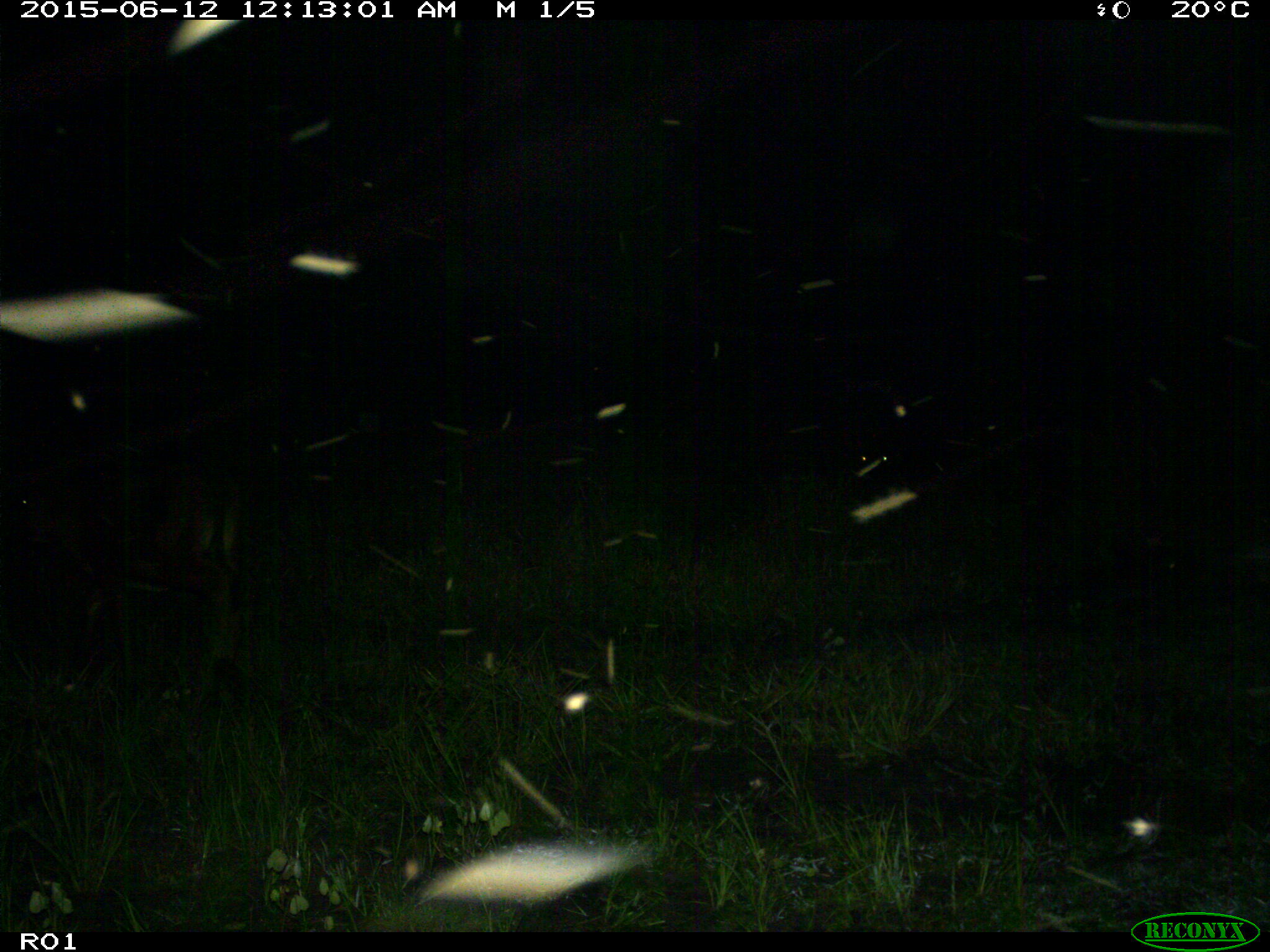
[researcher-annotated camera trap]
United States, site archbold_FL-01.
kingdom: Animalia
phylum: Chordata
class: Mammalia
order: Artiodactyla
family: Bovidae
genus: Bos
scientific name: Bos taurus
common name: domestic cow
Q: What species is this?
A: Bos taurus (domestic cow).